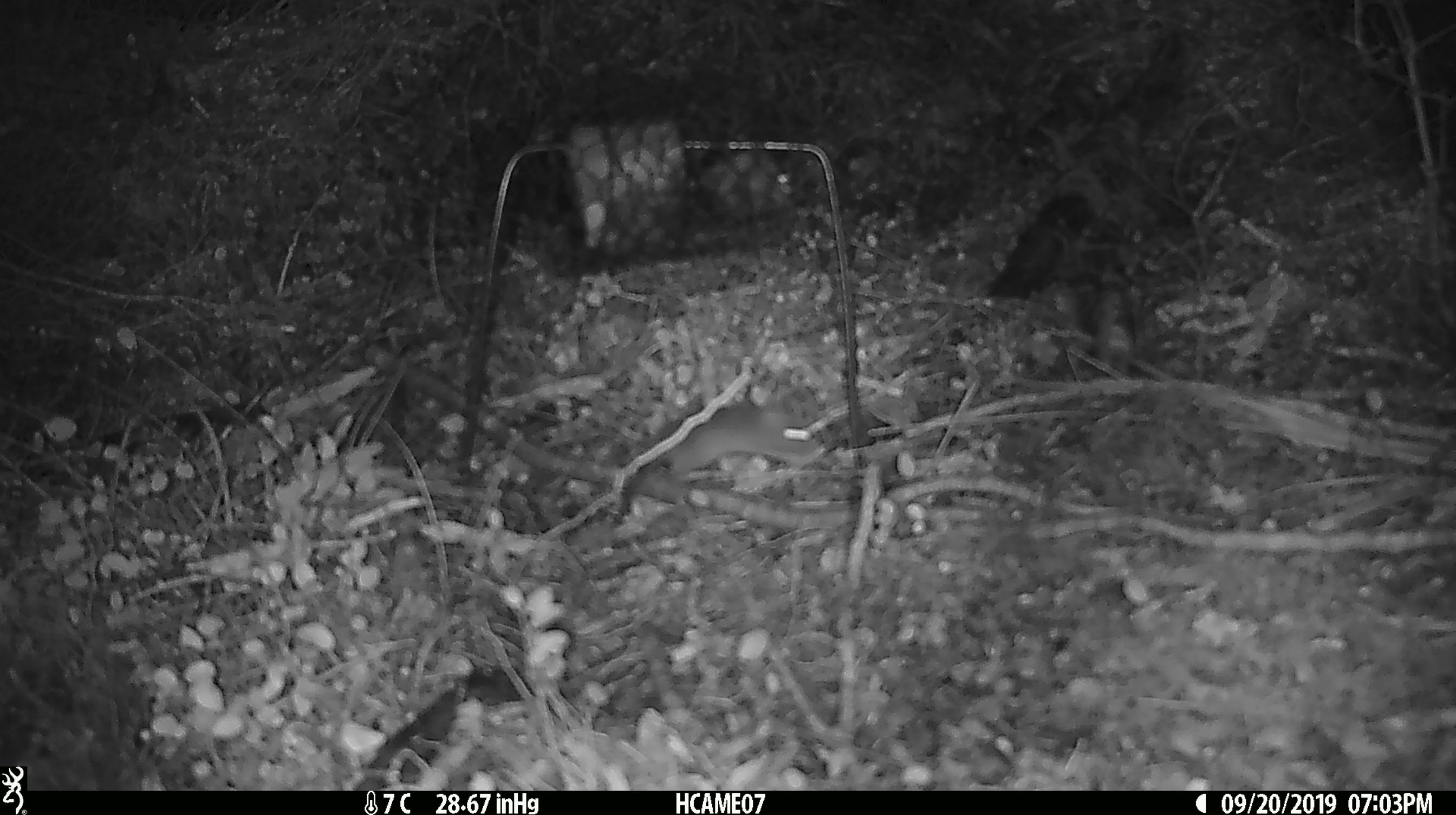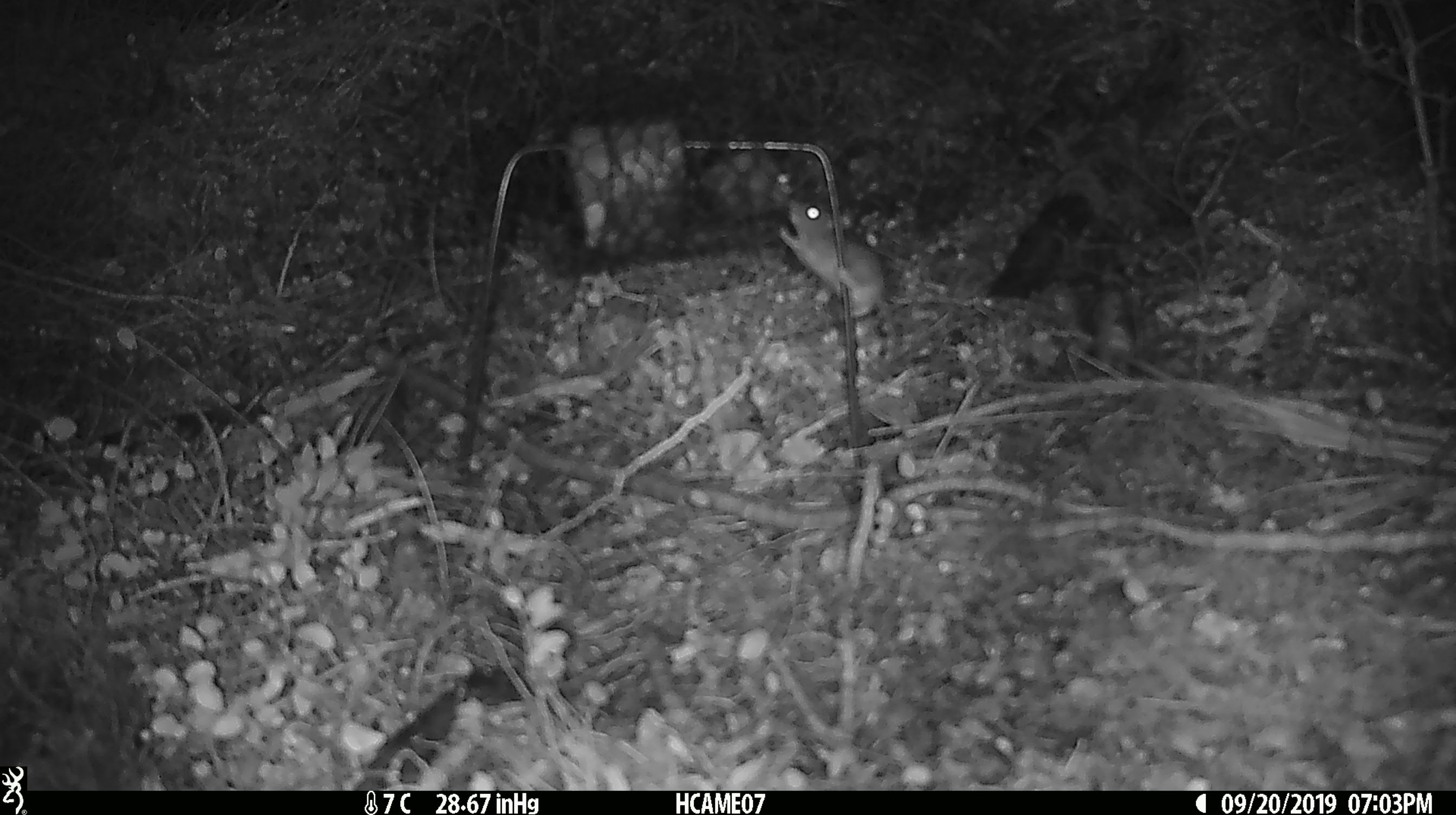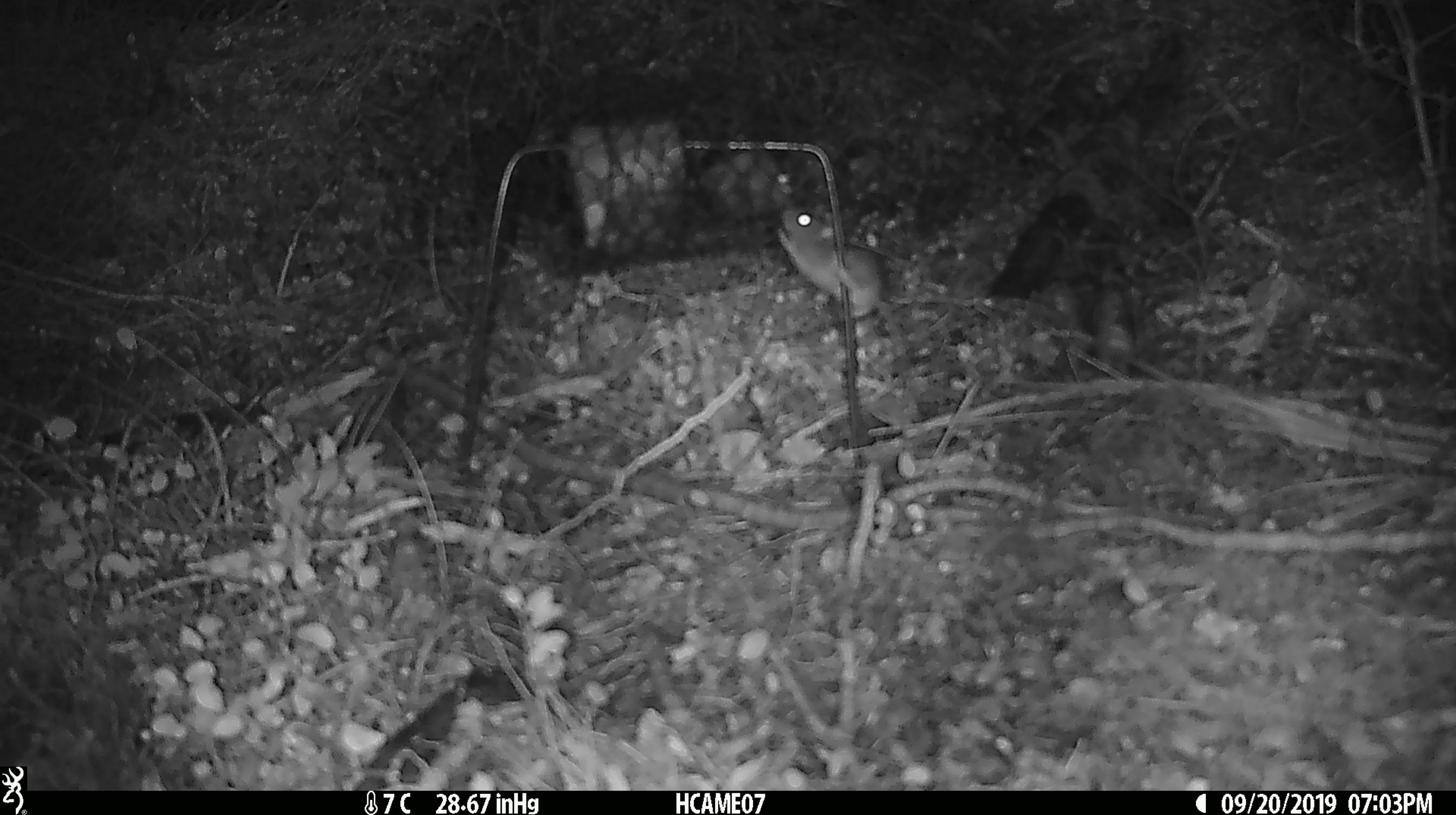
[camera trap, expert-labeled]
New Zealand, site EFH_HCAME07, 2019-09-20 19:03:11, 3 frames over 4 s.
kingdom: Animalia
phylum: Chordata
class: Mammalia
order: Rodentia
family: Muridae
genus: Mus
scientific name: Mus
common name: mouse